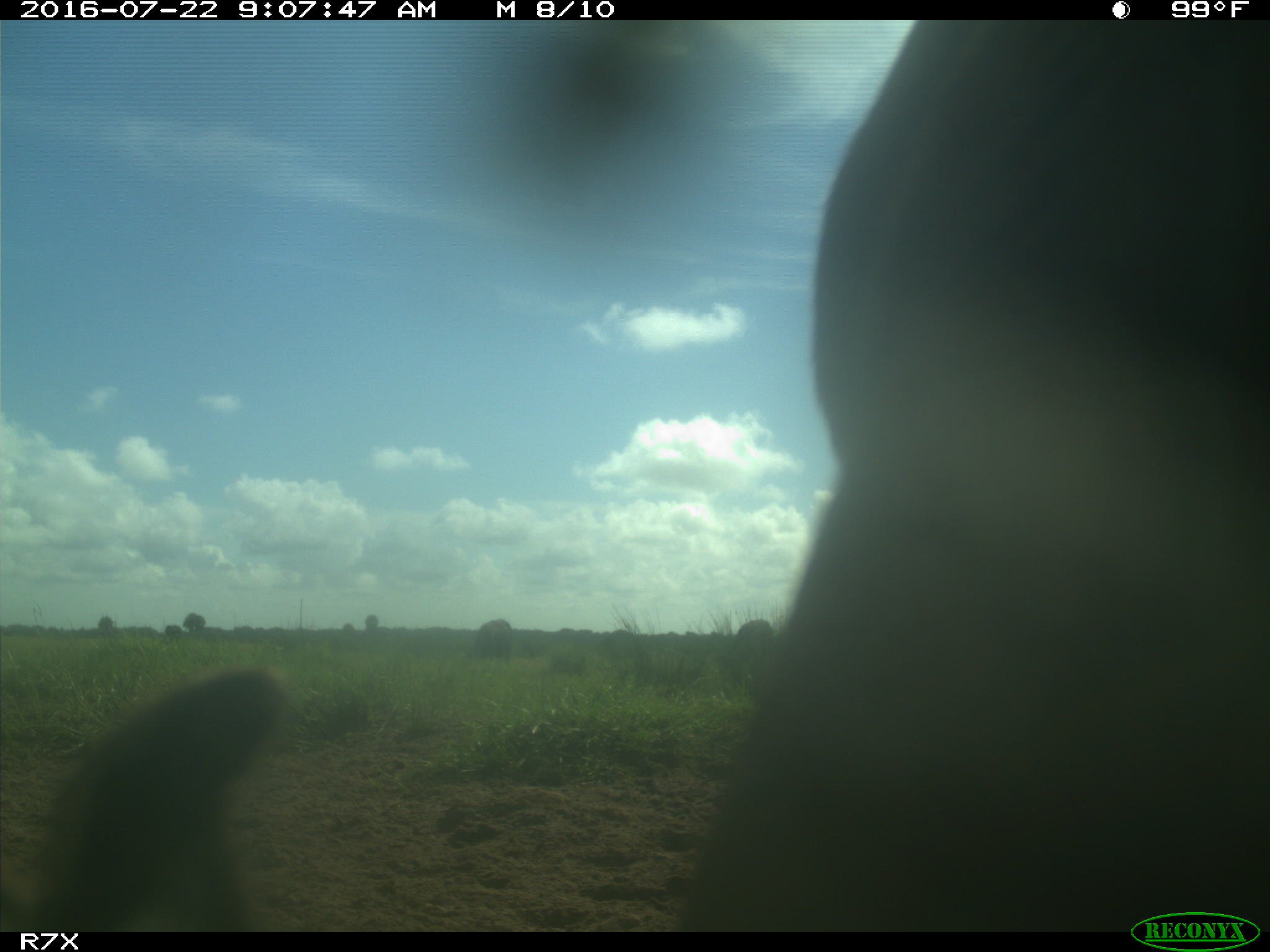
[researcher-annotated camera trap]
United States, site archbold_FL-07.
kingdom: Animalia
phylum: Chordata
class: Mammalia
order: Artiodactyla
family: Bovidae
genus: Bos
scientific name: Bos taurus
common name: domestic cow